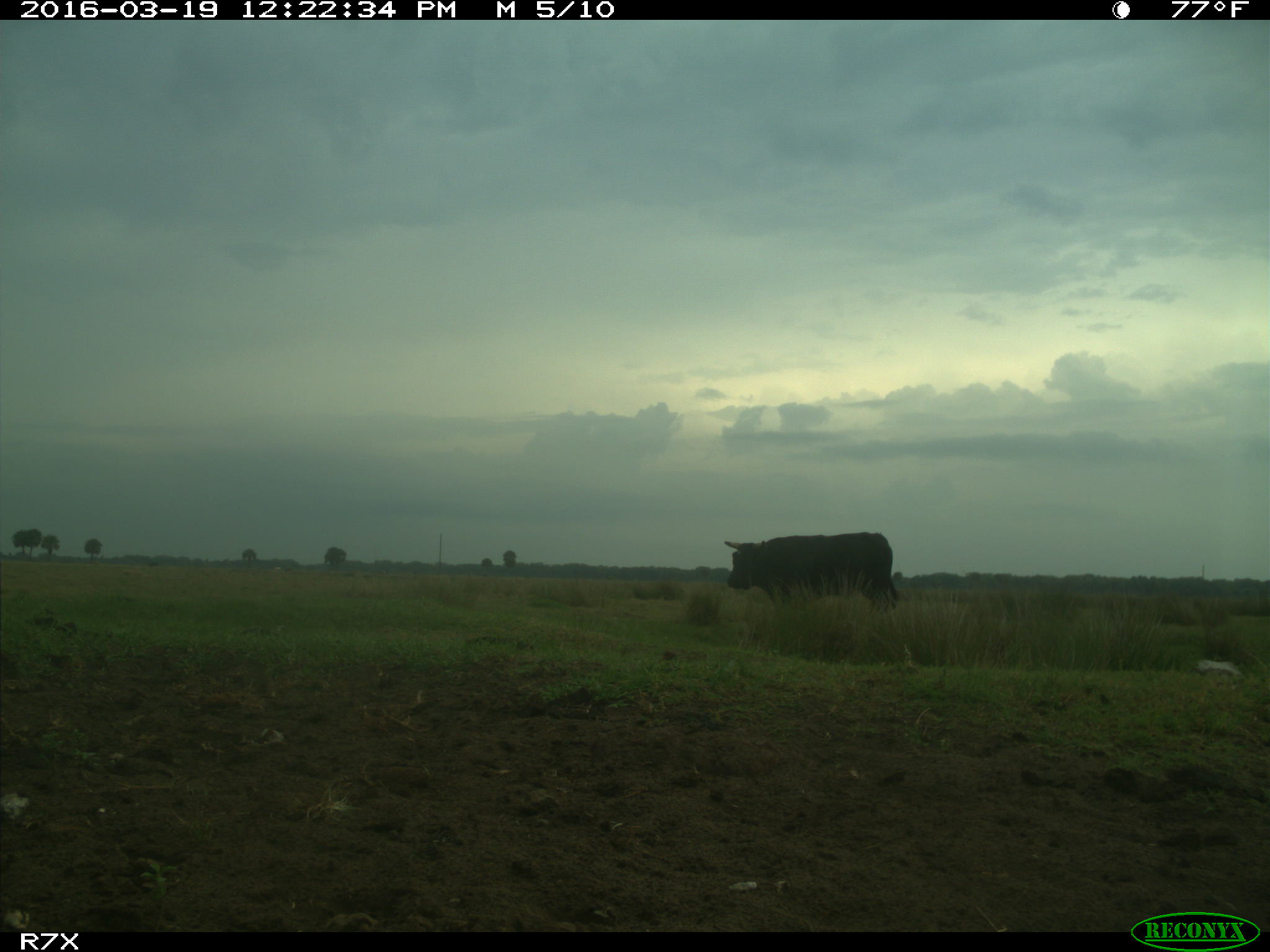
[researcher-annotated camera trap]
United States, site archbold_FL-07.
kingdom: Animalia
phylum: Chordata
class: Mammalia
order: Artiodactyla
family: Bovidae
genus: Bos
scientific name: Bos taurus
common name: domestic cow